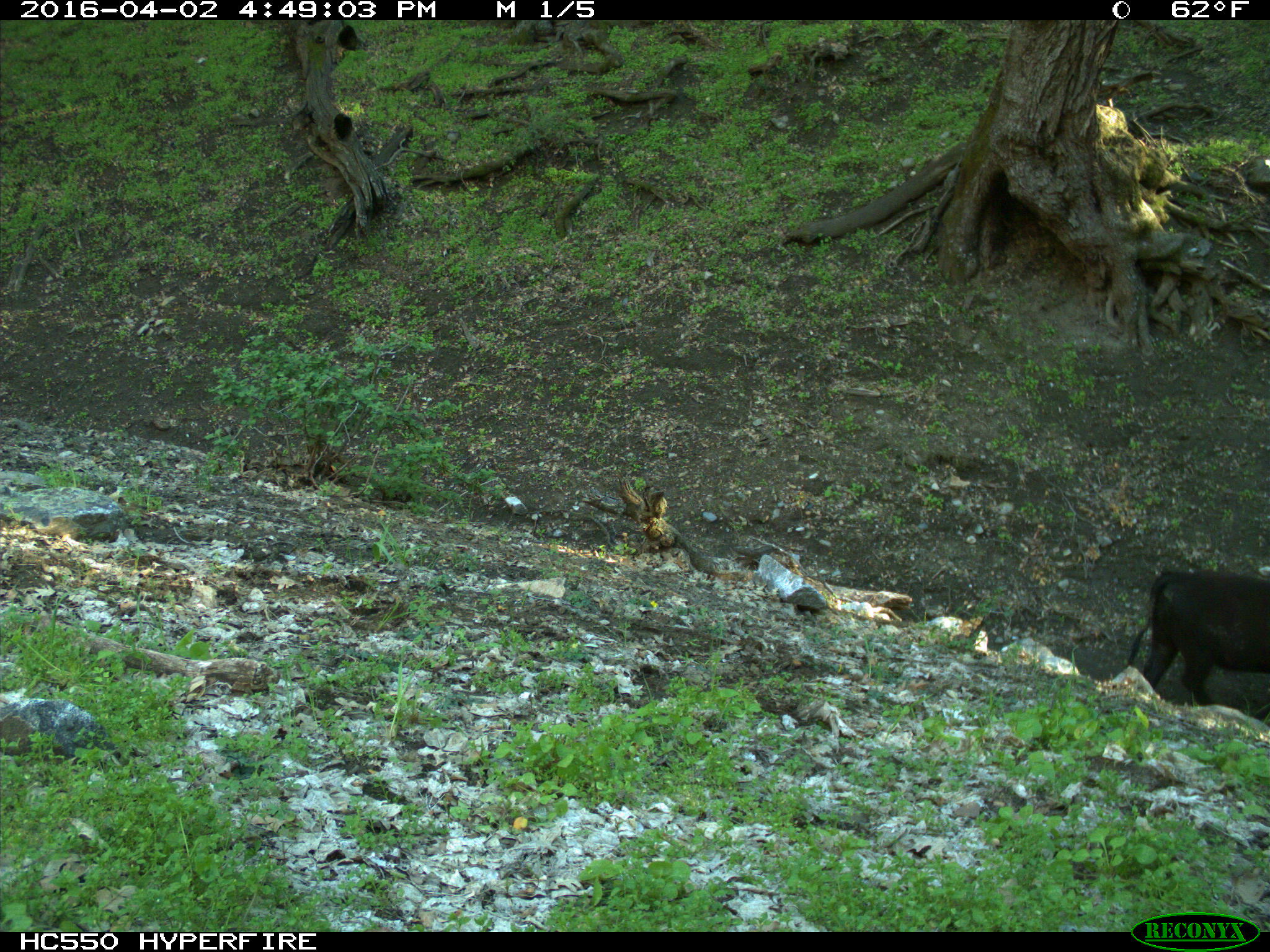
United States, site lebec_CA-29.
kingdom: Animalia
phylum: Chordata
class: Mammalia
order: Artiodactyla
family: Bovidae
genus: Bos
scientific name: Bos taurus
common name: domestic cow